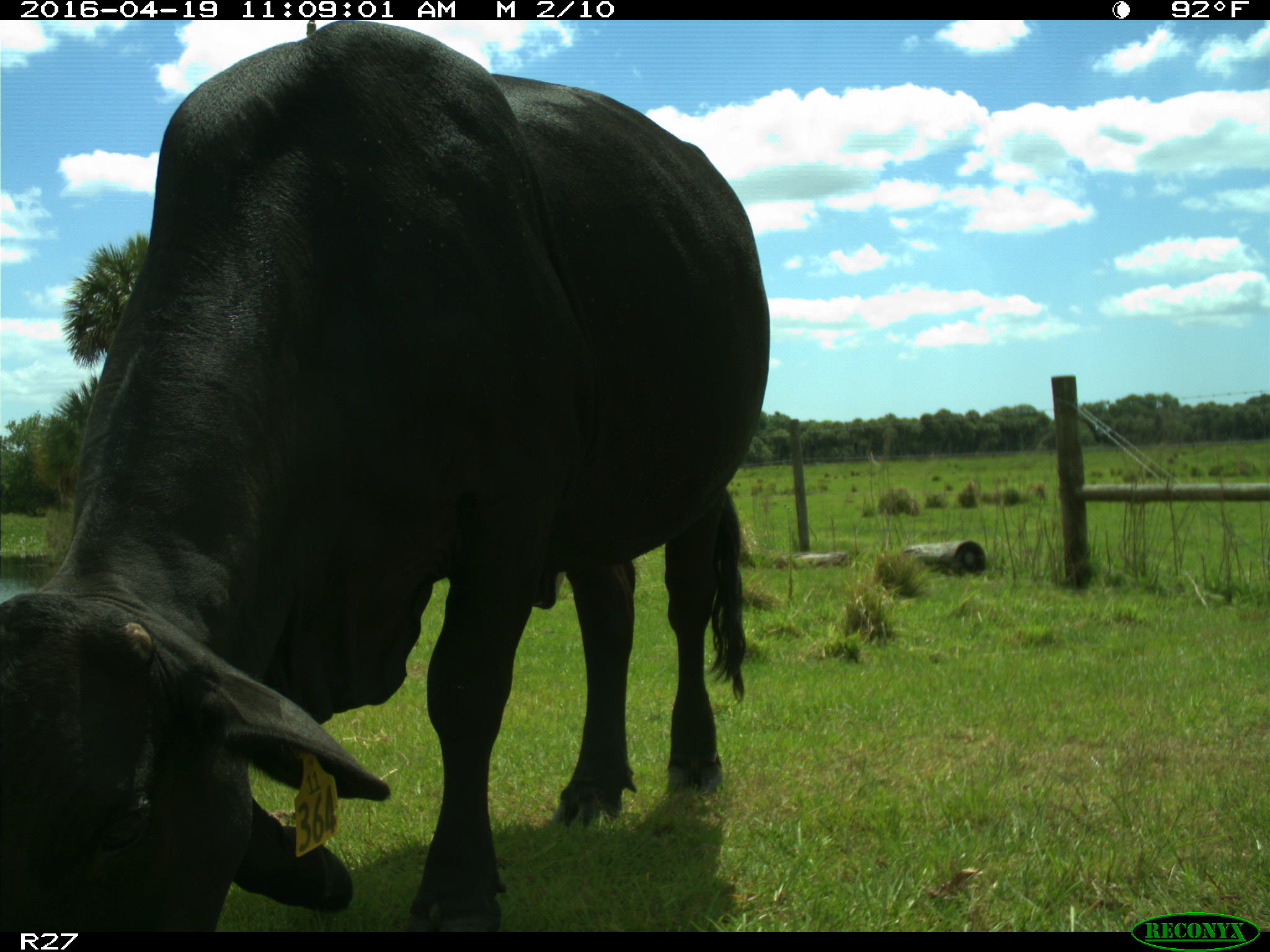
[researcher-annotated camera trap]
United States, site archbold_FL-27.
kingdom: Animalia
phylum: Chordata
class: Mammalia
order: Artiodactyla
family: Bovidae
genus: Bos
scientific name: Bos taurus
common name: domestic cow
Bos taurus (domestic cow).